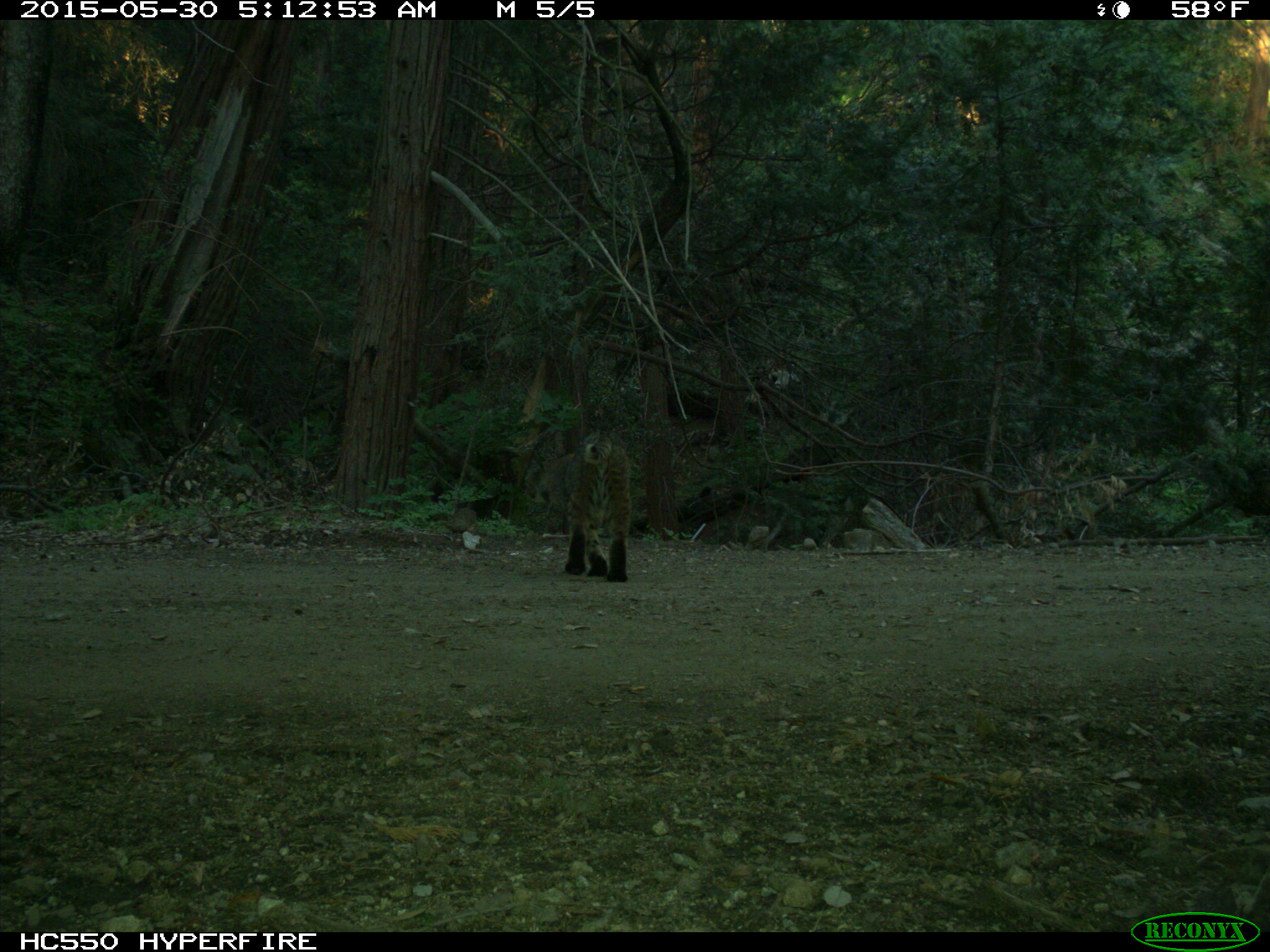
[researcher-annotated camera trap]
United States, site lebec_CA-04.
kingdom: Animalia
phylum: Chordata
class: Mammalia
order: Carnivora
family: Felidae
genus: Lynx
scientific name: Lynx rufus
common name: bobcat